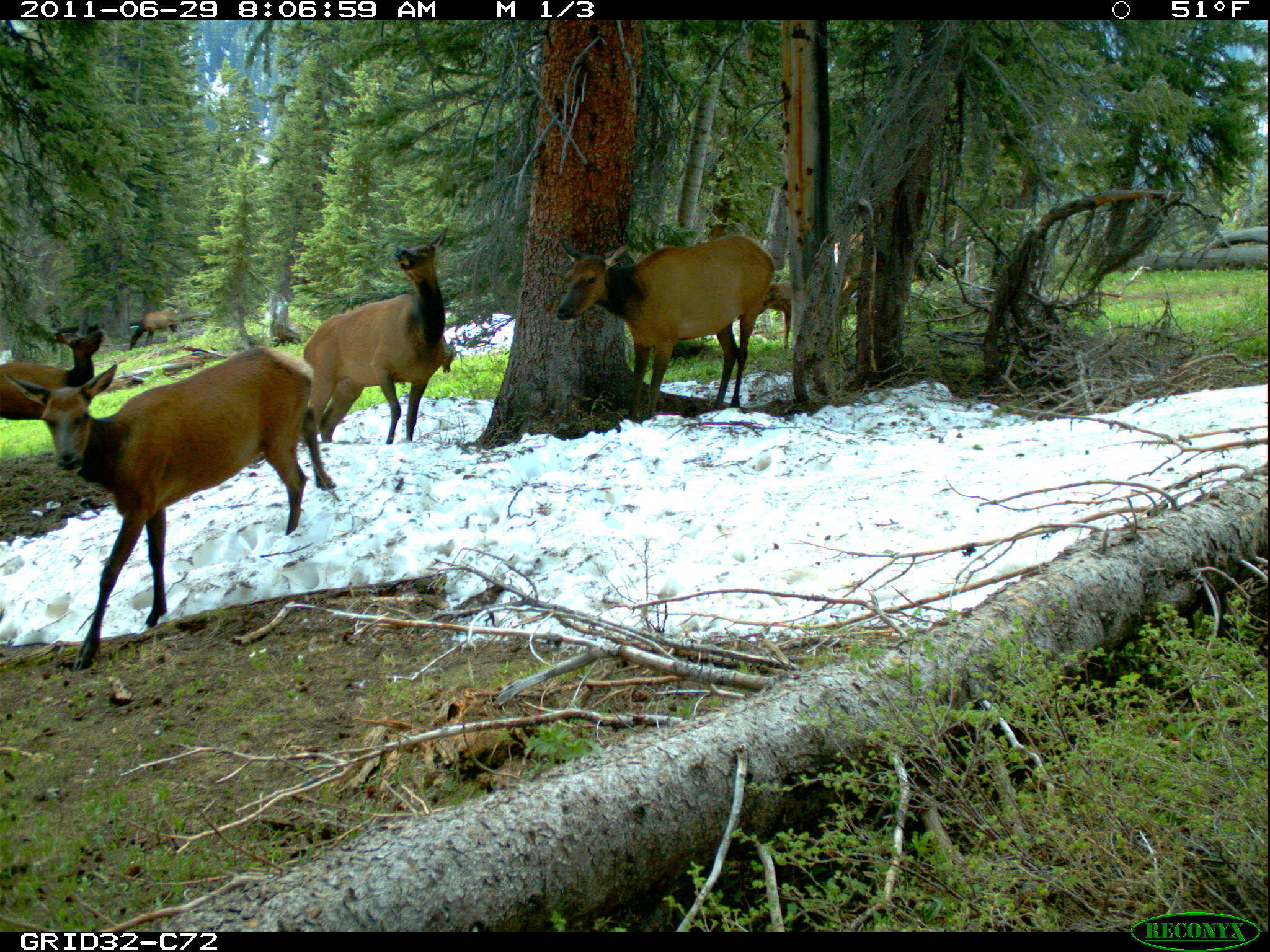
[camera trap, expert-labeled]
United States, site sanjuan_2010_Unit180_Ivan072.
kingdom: Animalia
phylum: Chordata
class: Mammalia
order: Artiodactyla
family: Cervidae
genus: Cervus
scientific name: Cervus elaphus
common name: red deer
Cervus elaphus (red deer).